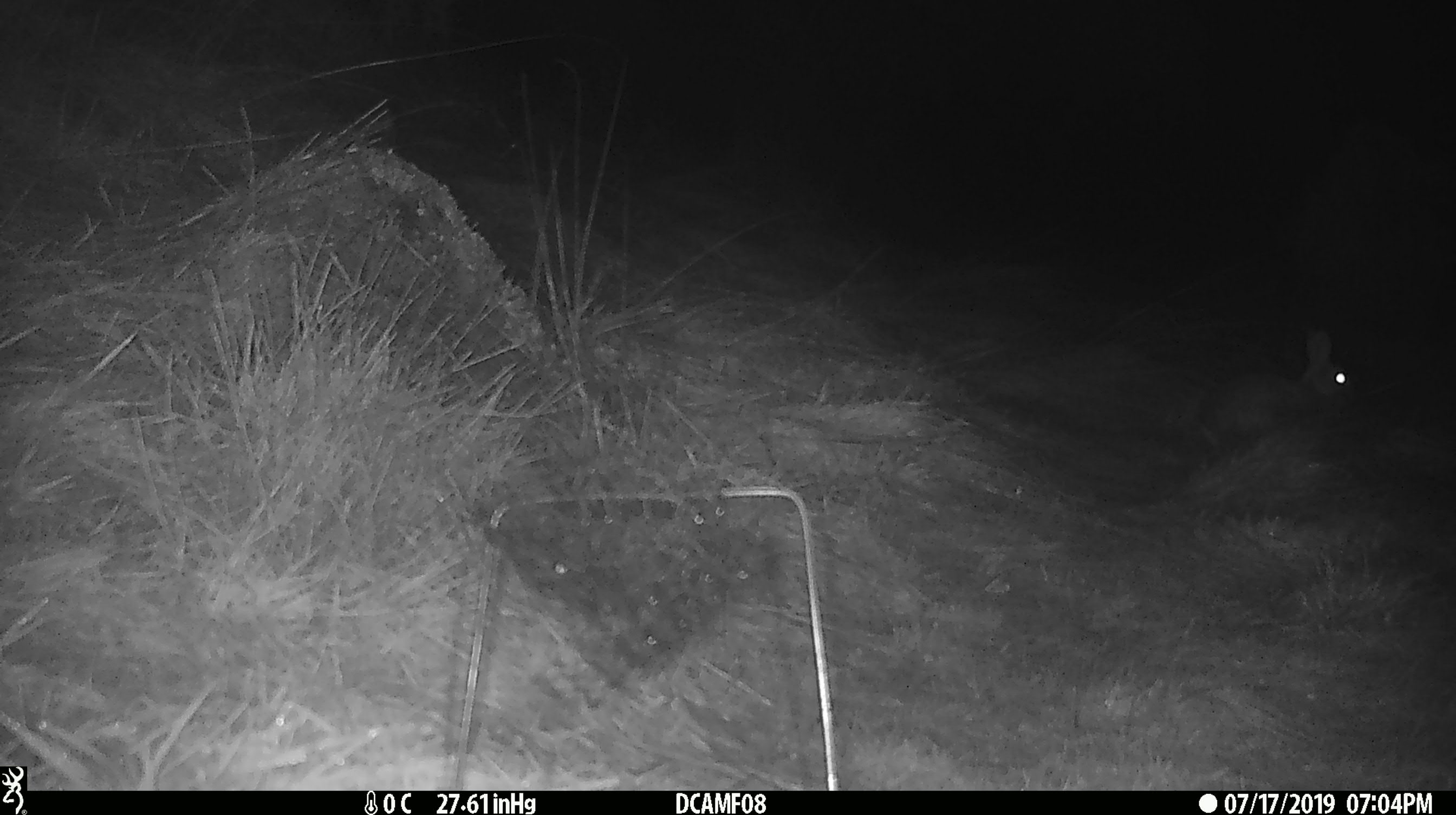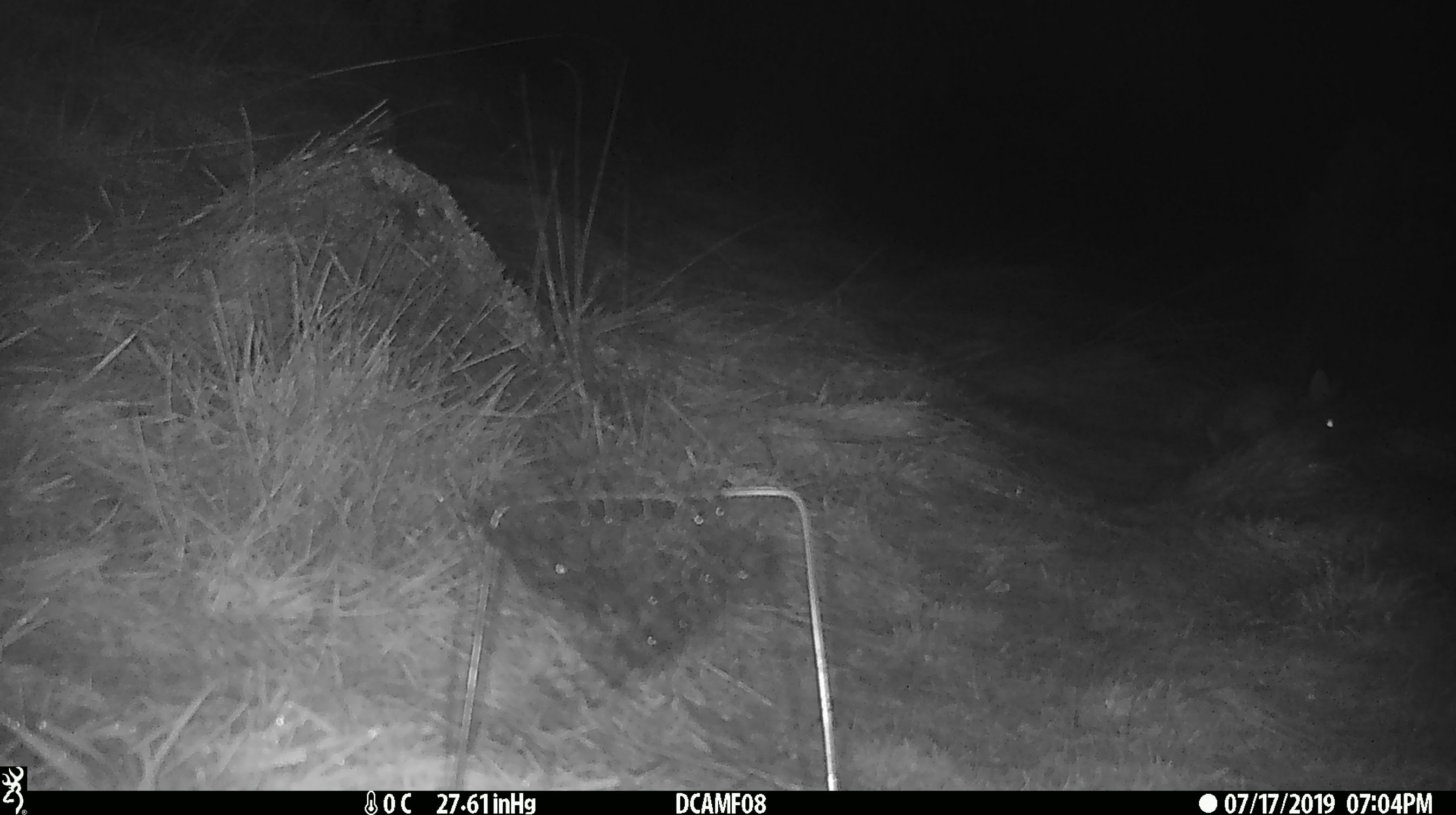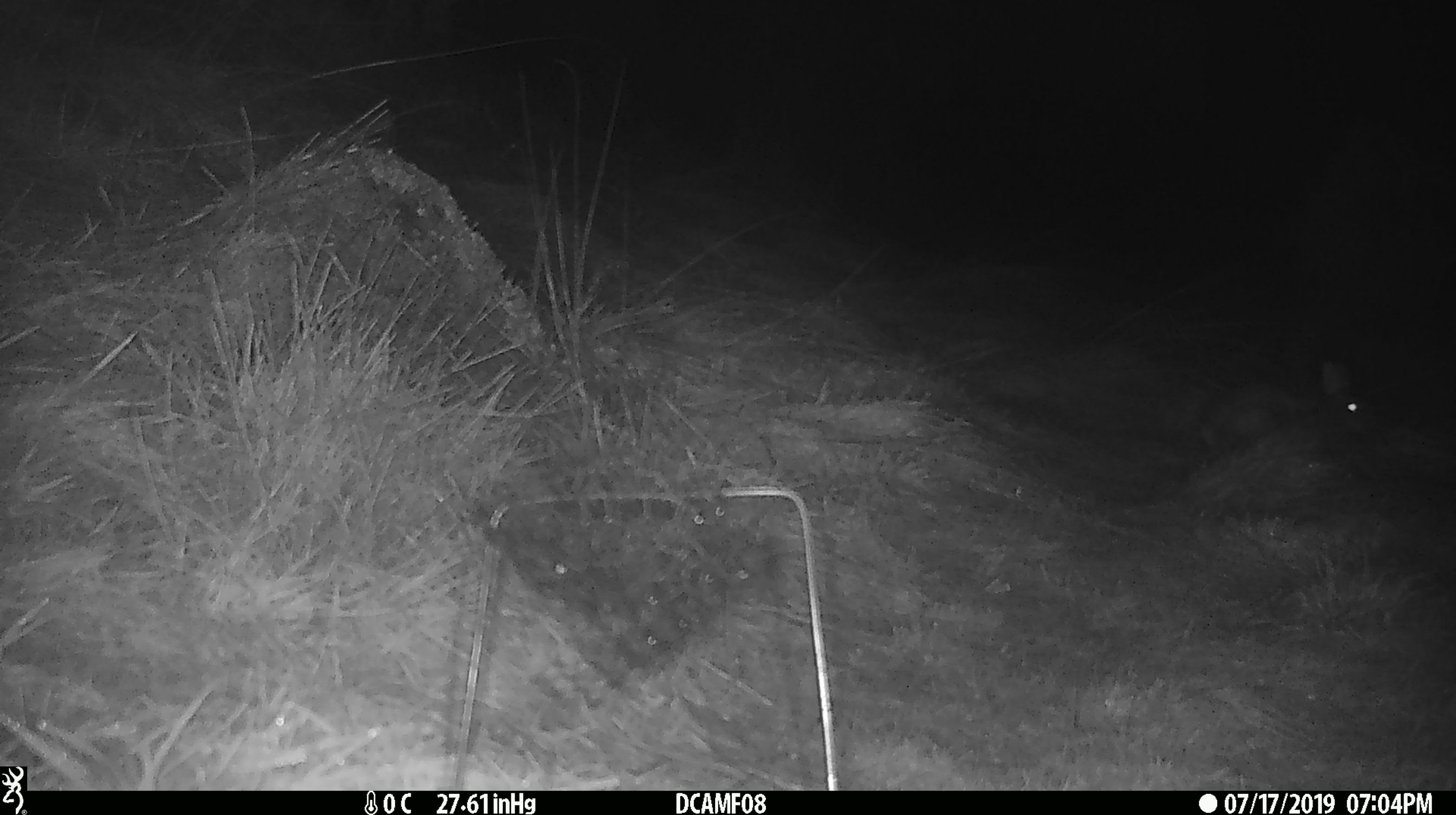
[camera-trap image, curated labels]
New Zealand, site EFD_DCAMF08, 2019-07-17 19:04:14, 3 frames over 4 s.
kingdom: Animalia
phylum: Chordata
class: Mammalia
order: Lagomorpha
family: Leporidae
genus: Oryctolagus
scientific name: Oryctolagus cuniculus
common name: european rabbit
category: rabbit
Rabbit (european rabbit) (Oryctolagus cuniculus).